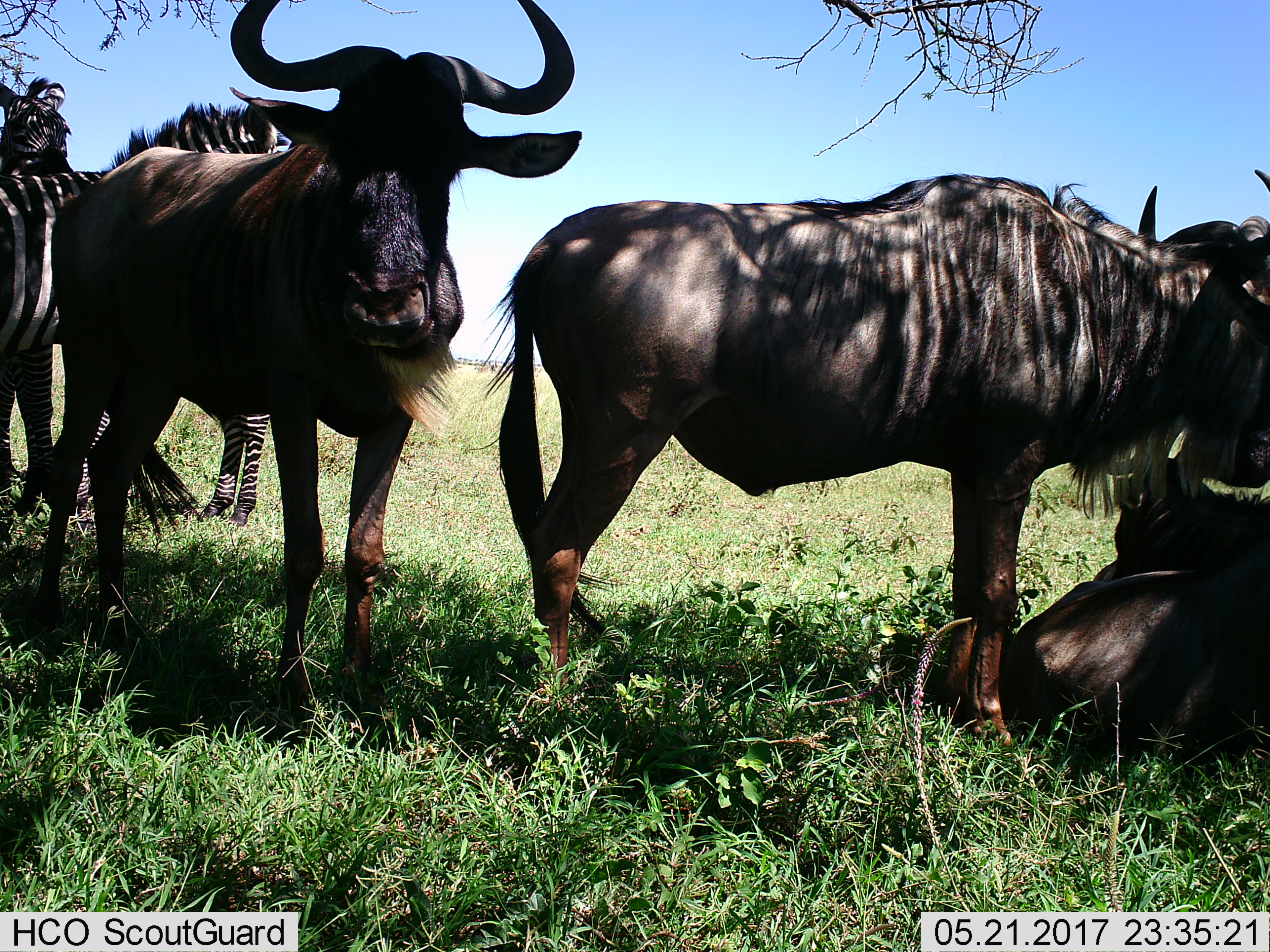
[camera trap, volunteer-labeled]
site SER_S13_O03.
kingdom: Animalia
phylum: Chordata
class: Mammalia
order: Artiodactyla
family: Bovidae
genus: Connochaetes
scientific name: Connochaetes taurinus taurinus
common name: blue wildebeest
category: wildebeestblue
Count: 3.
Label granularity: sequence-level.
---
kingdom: Animalia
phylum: Chordata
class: Mammalia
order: Perissodactyla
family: Equidae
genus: Equus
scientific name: Equus quagga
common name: plains zebra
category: zebraplains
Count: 2.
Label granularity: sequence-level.